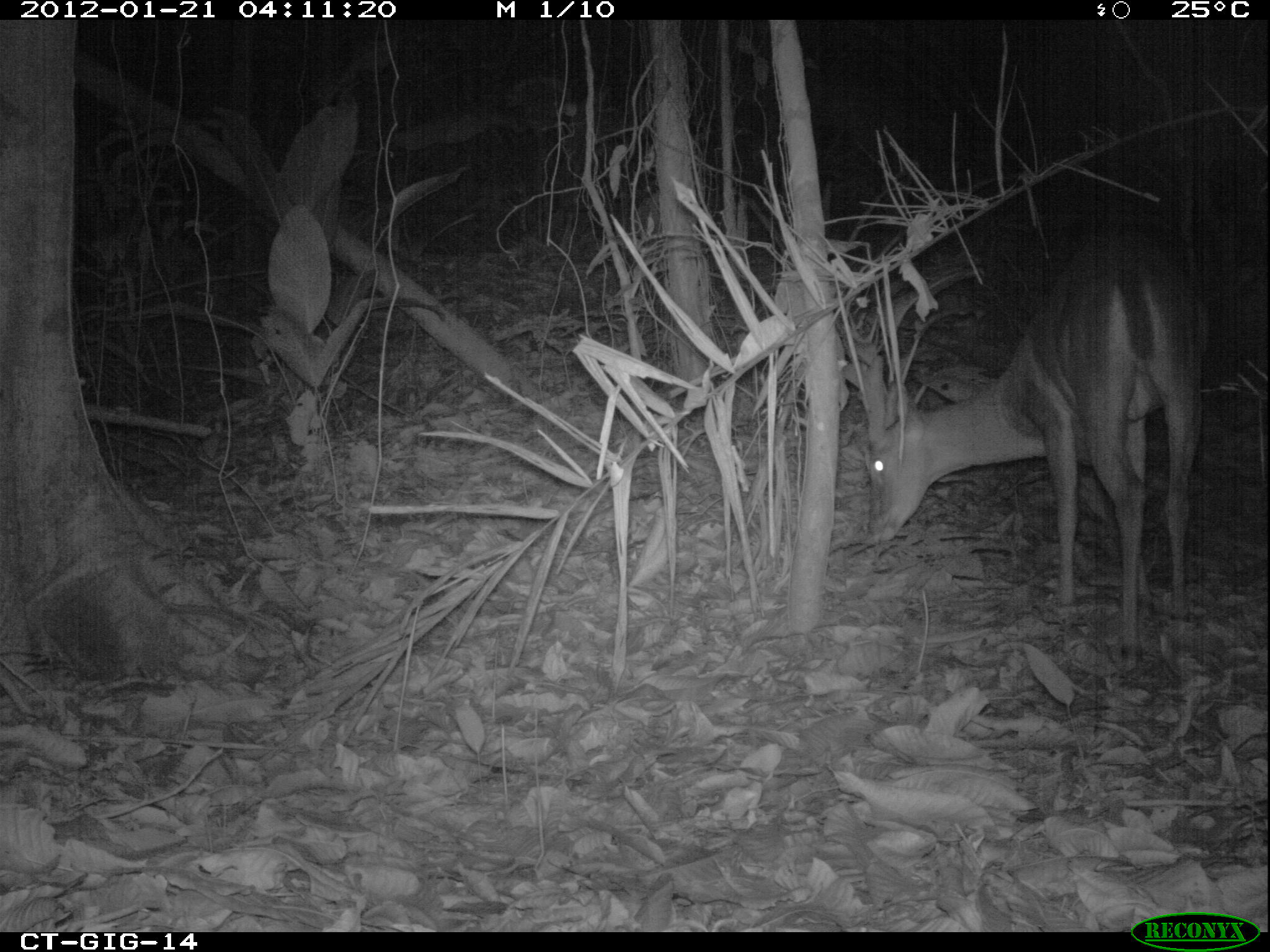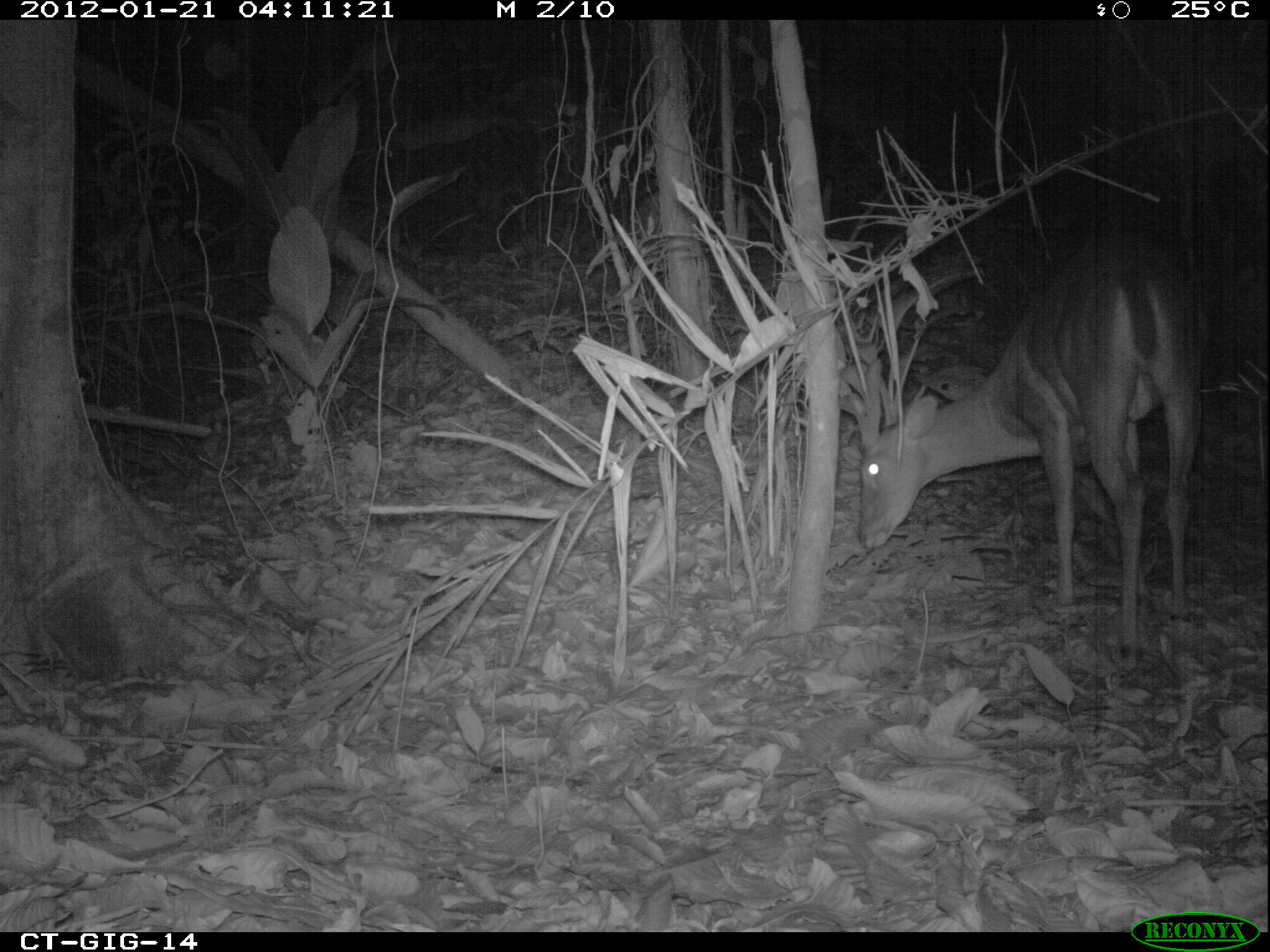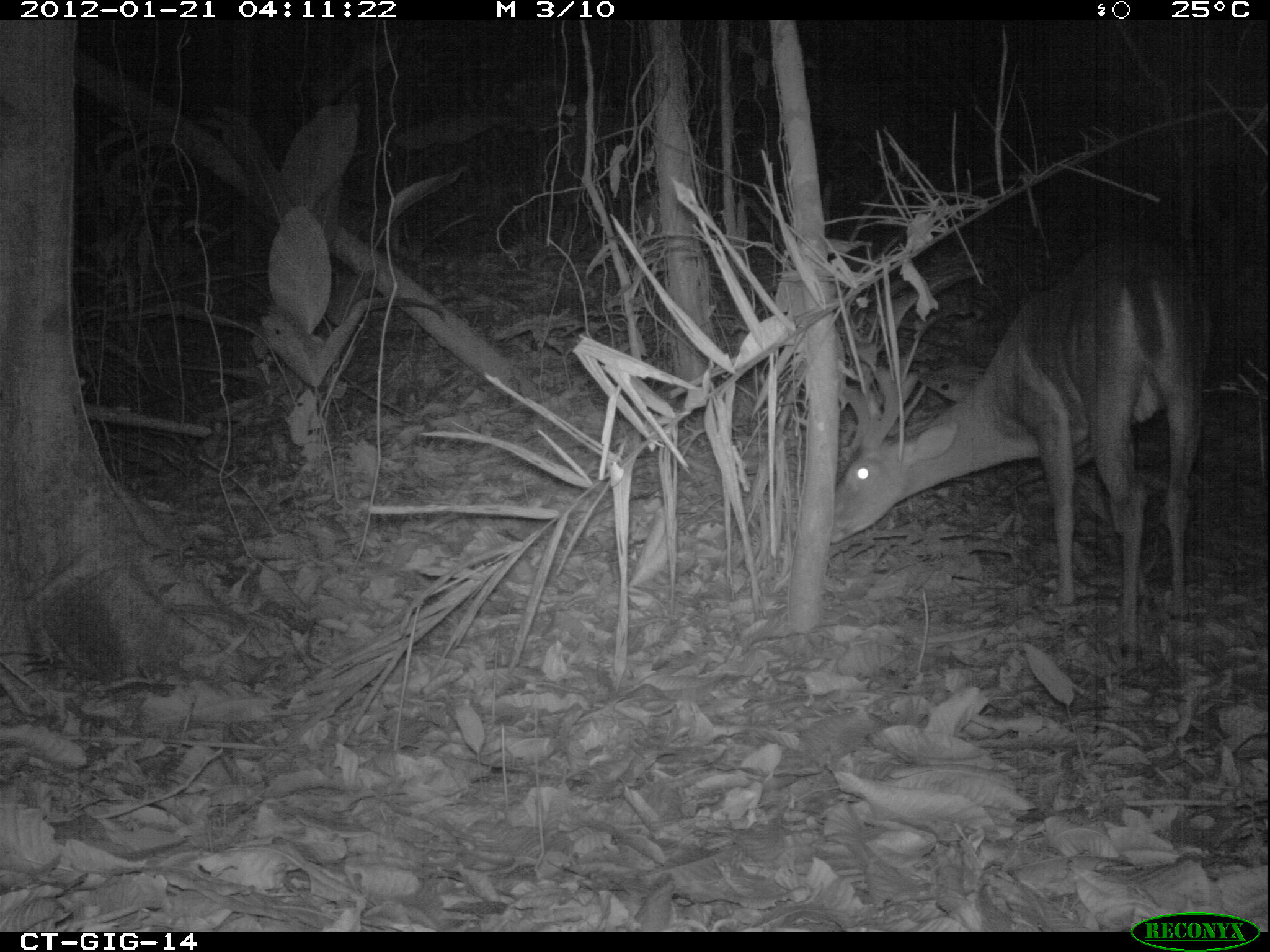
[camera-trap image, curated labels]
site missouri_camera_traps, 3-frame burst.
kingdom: Animalia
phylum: Chordata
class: Mammalia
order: Artiodactyla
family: Cervidae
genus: Odocoileus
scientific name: Odocoileus virginianus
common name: white-tailed deer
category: white tailed deer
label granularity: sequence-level